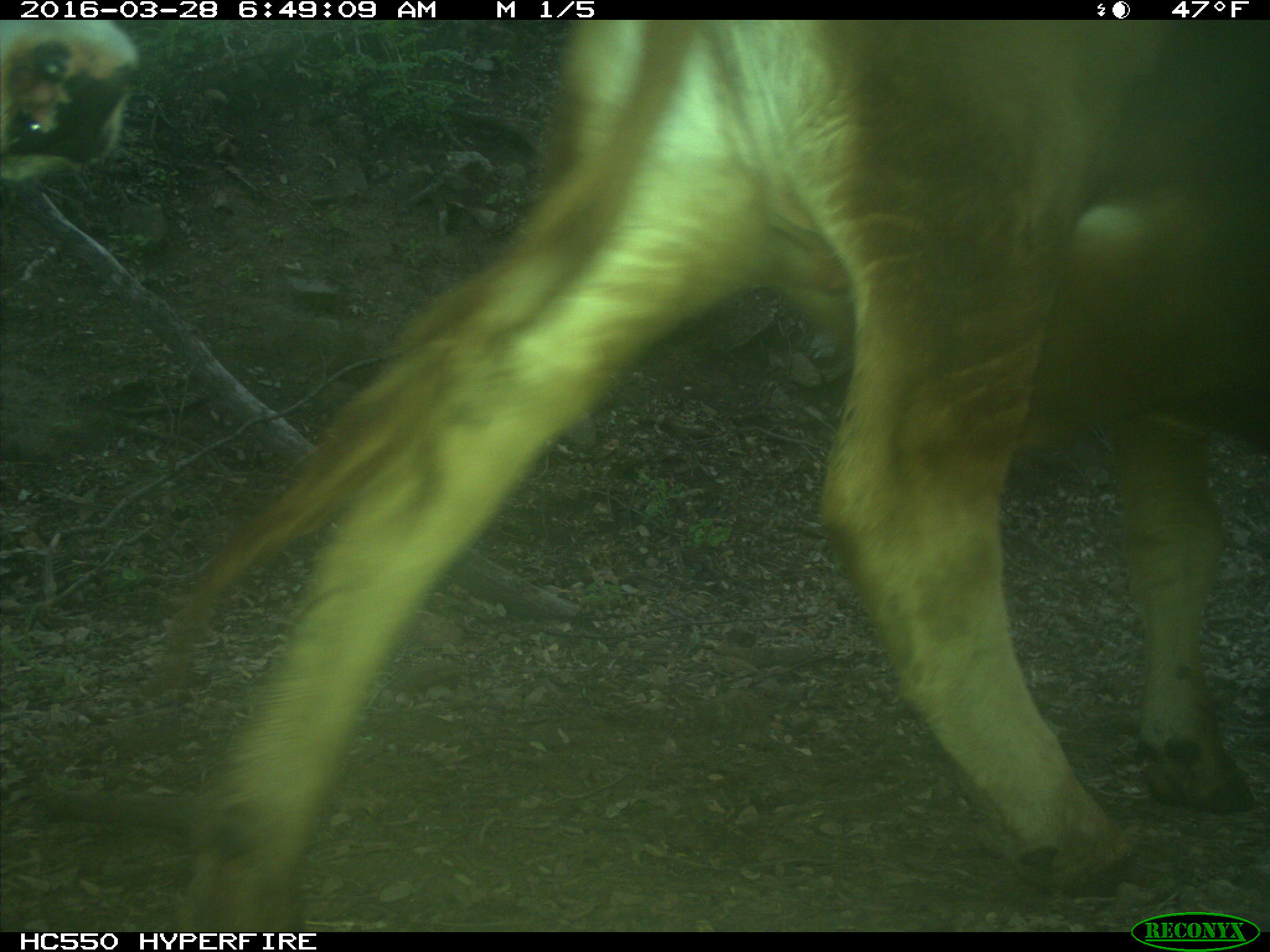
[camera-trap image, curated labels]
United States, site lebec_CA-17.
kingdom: Animalia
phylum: Chordata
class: Mammalia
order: Artiodactyla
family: Bovidae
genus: Bos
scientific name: Bos taurus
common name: domestic cow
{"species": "Bos taurus (domestic cow)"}